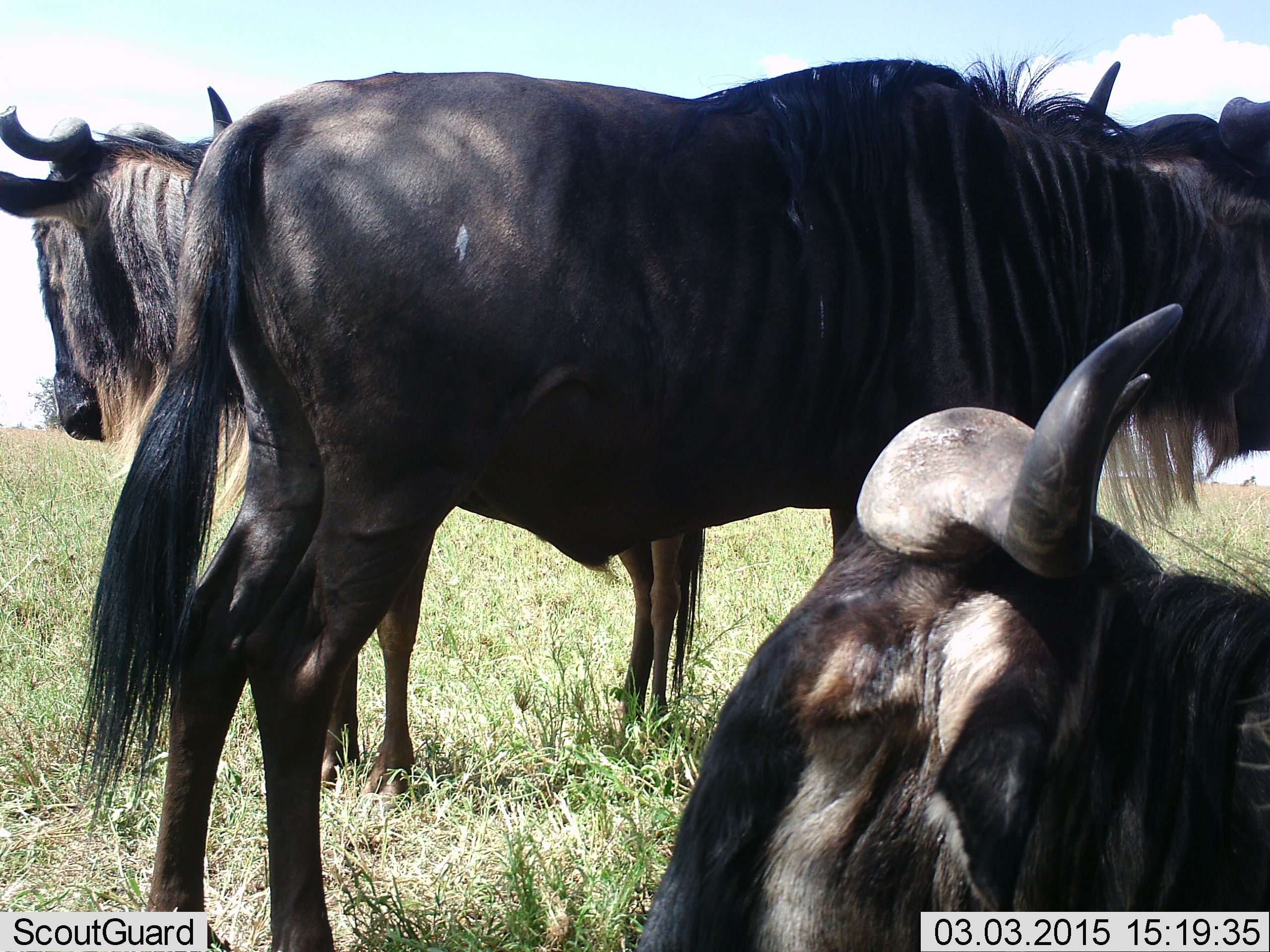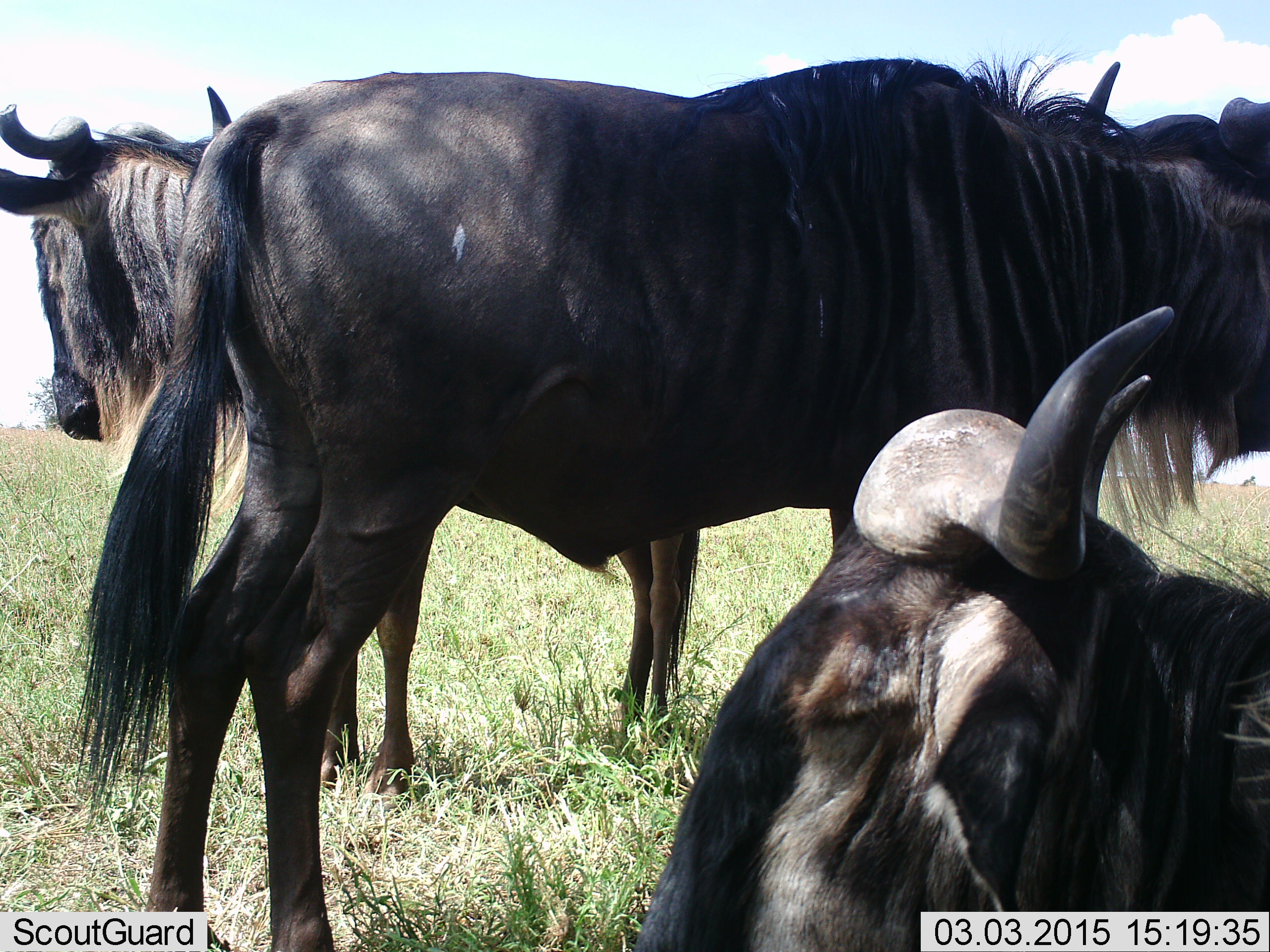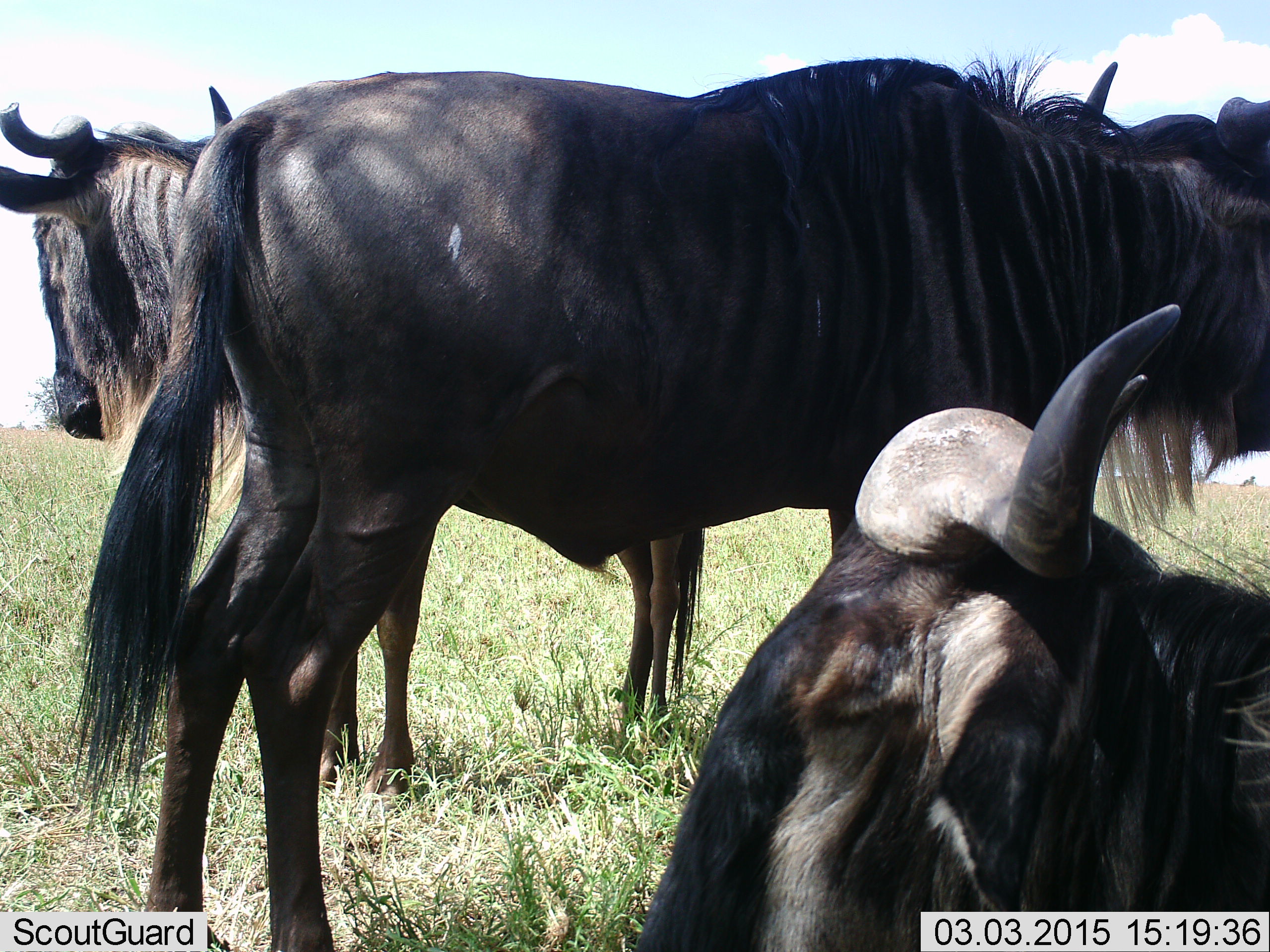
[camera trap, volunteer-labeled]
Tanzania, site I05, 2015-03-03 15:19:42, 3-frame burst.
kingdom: Animalia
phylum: Chordata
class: Mammalia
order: Artiodactyla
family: Bovidae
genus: Connochaetes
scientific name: Connochaetes taurinus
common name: blue wildebeest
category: wildebeest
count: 3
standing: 90%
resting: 90%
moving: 0%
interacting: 10%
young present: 0%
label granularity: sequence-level